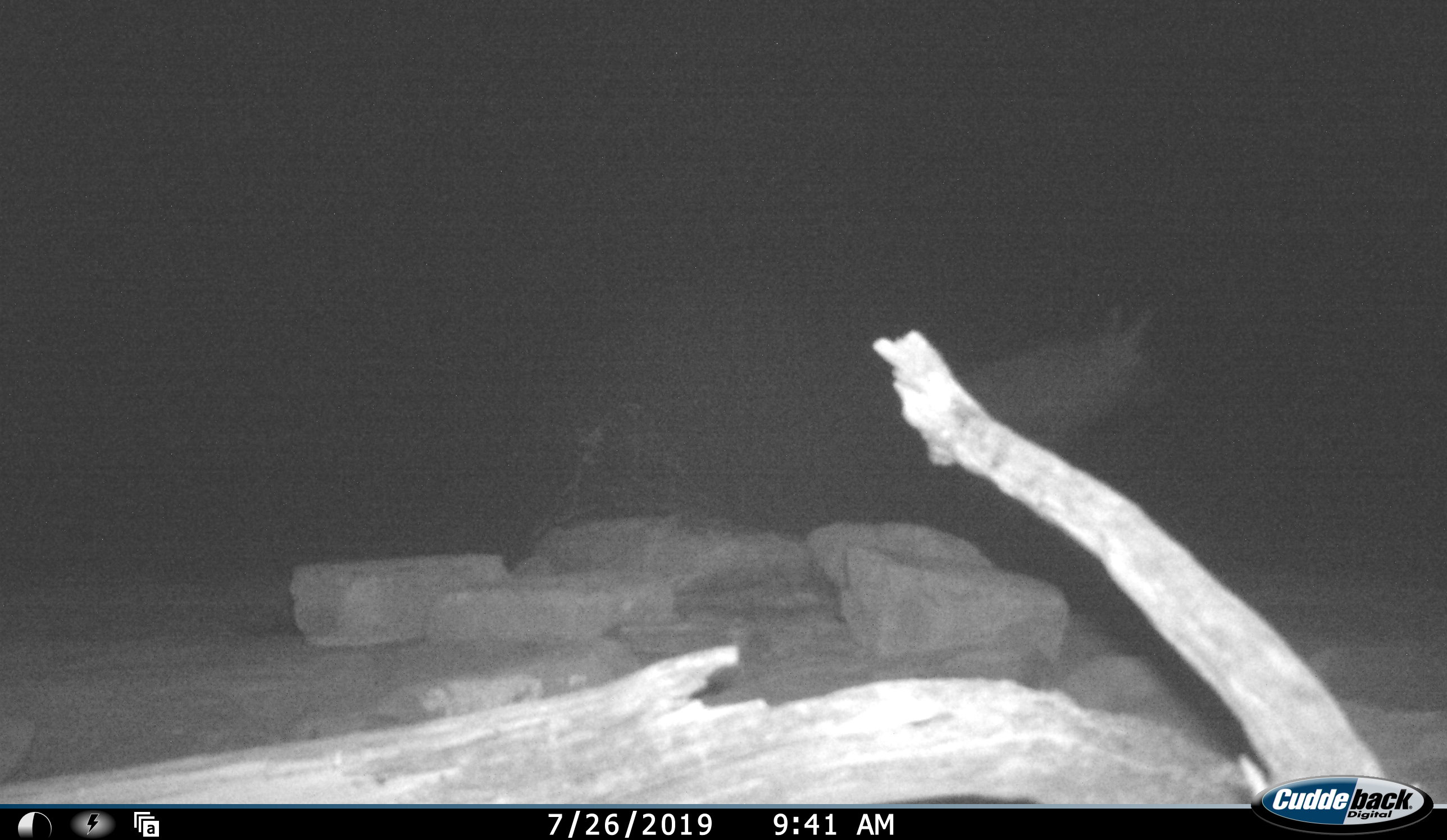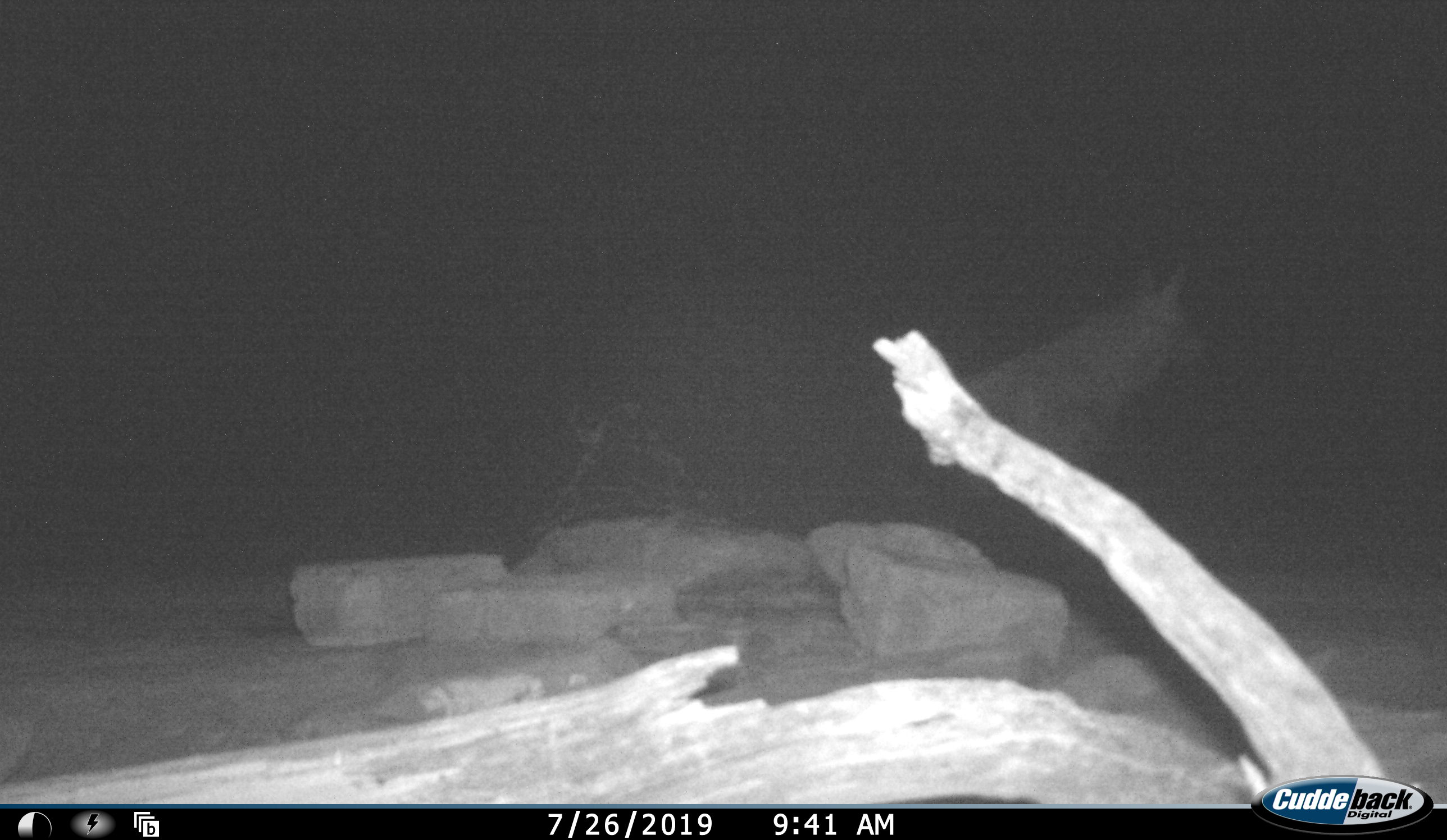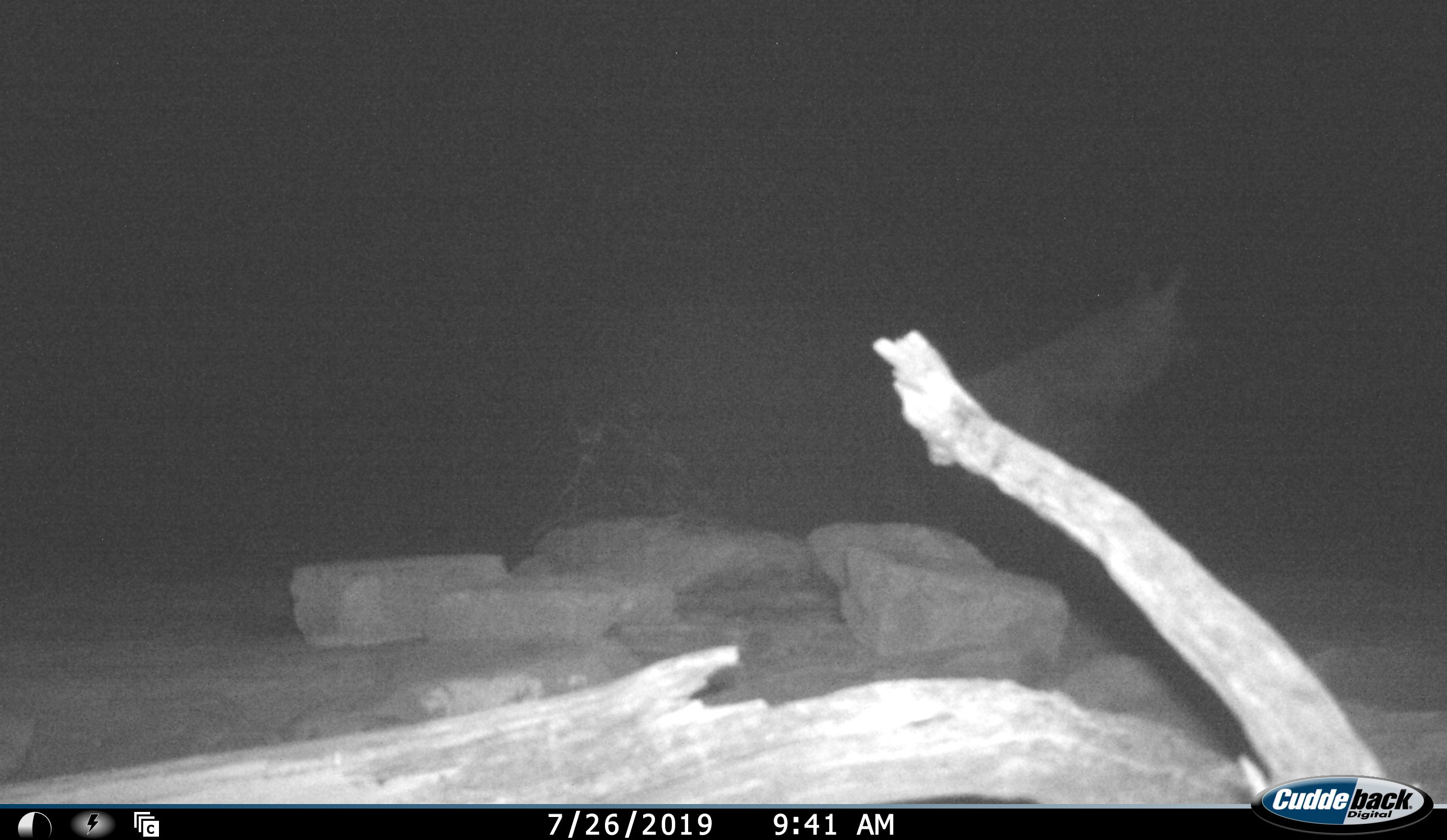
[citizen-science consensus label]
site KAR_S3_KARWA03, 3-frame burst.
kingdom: Animalia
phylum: Chordata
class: Mammalia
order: Carnivora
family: Hyaenidae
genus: Parahyaena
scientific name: Parahyaena brunnea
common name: brown hyena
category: hyenabrown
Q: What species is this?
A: Hyenabrown (brown hyena) (Parahyaena brunnea).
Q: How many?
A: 1.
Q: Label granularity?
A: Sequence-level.